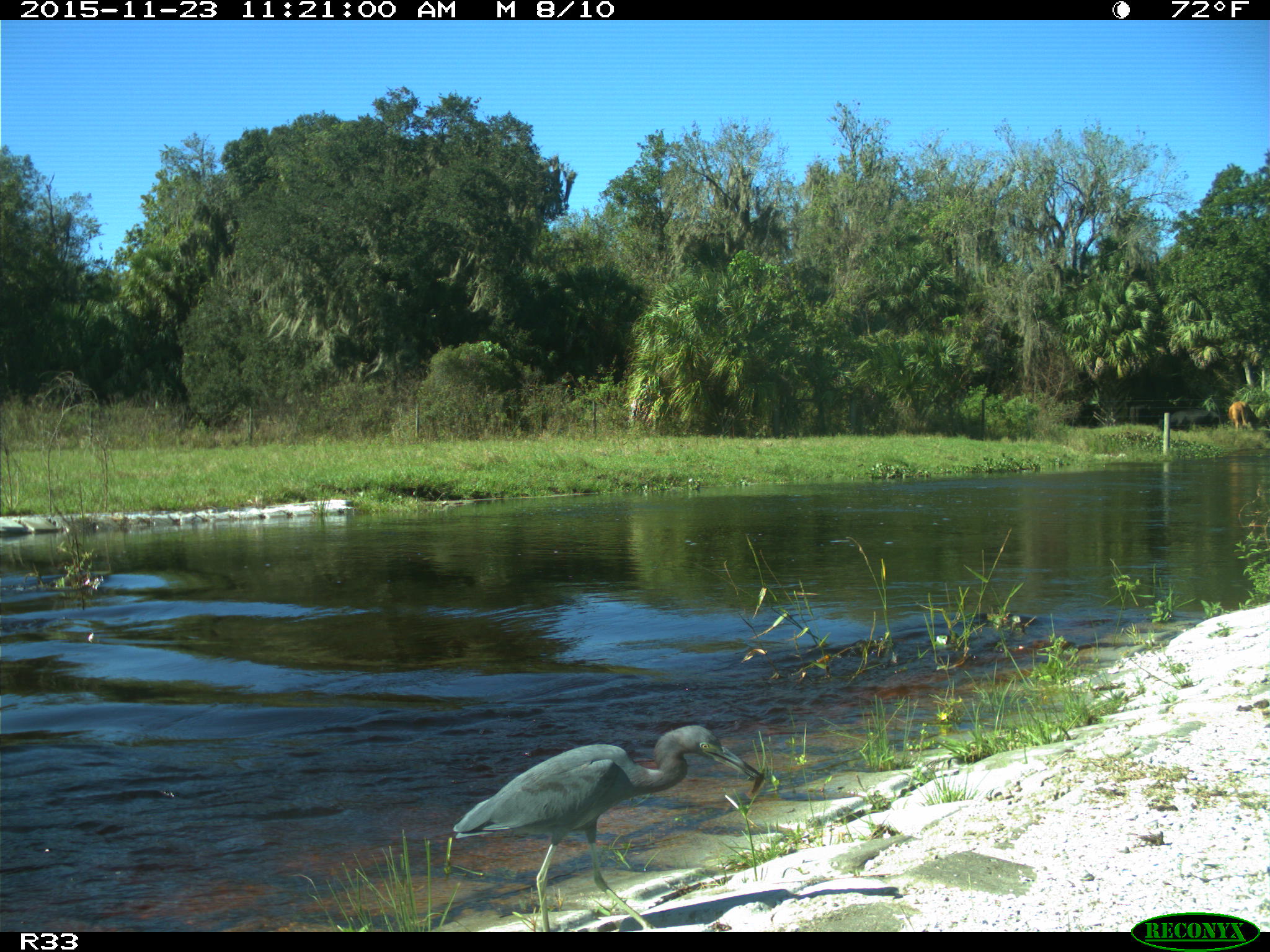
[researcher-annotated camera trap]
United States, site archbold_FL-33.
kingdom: Animalia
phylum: Chordata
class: Aves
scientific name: Aves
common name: birds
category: unidentified bird